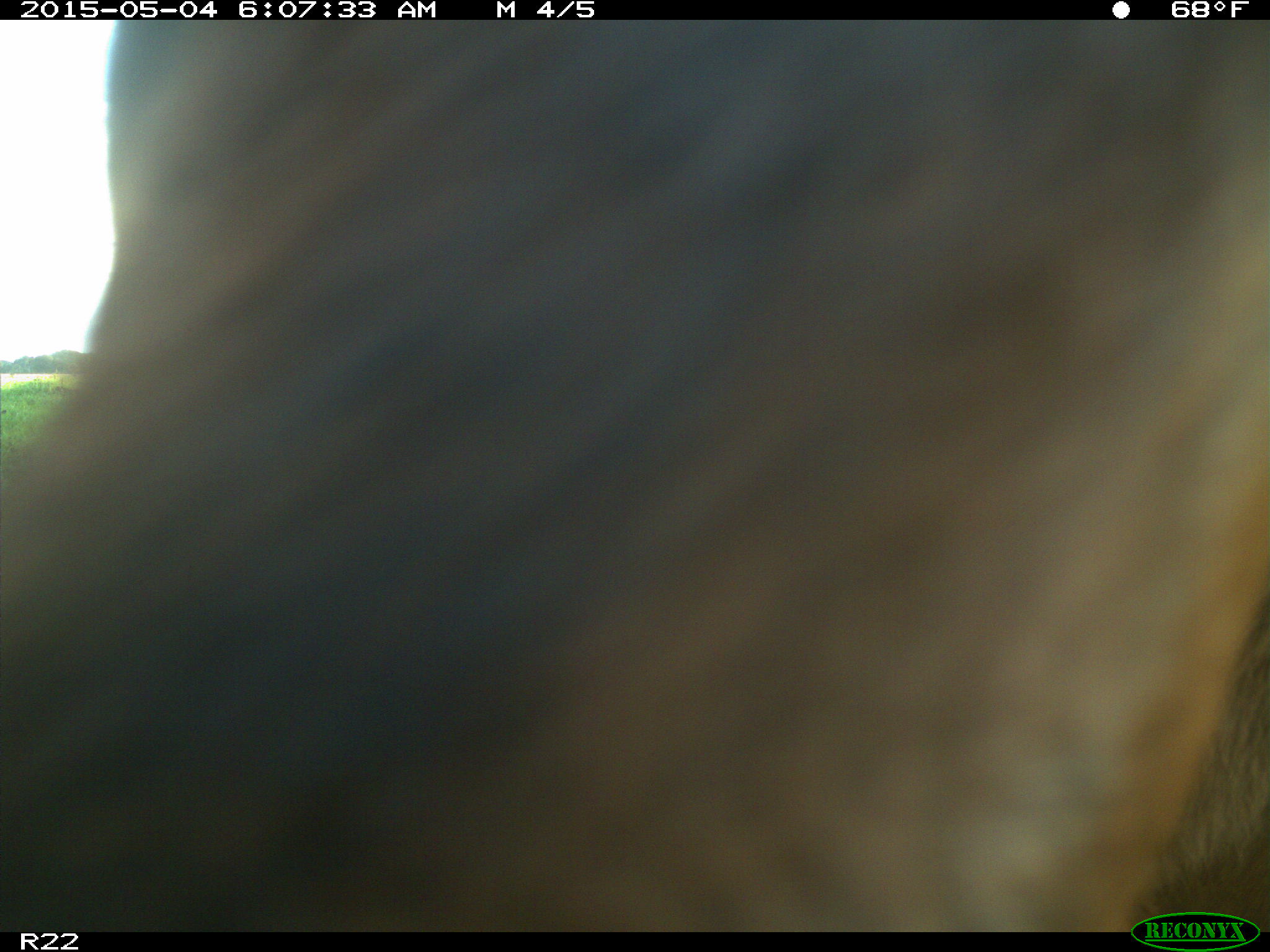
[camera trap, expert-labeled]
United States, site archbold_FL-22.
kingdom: Animalia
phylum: Chordata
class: Mammalia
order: Artiodactyla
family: Bovidae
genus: Bos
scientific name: Bos taurus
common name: domestic cow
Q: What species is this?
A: Bos taurus (domestic cow).